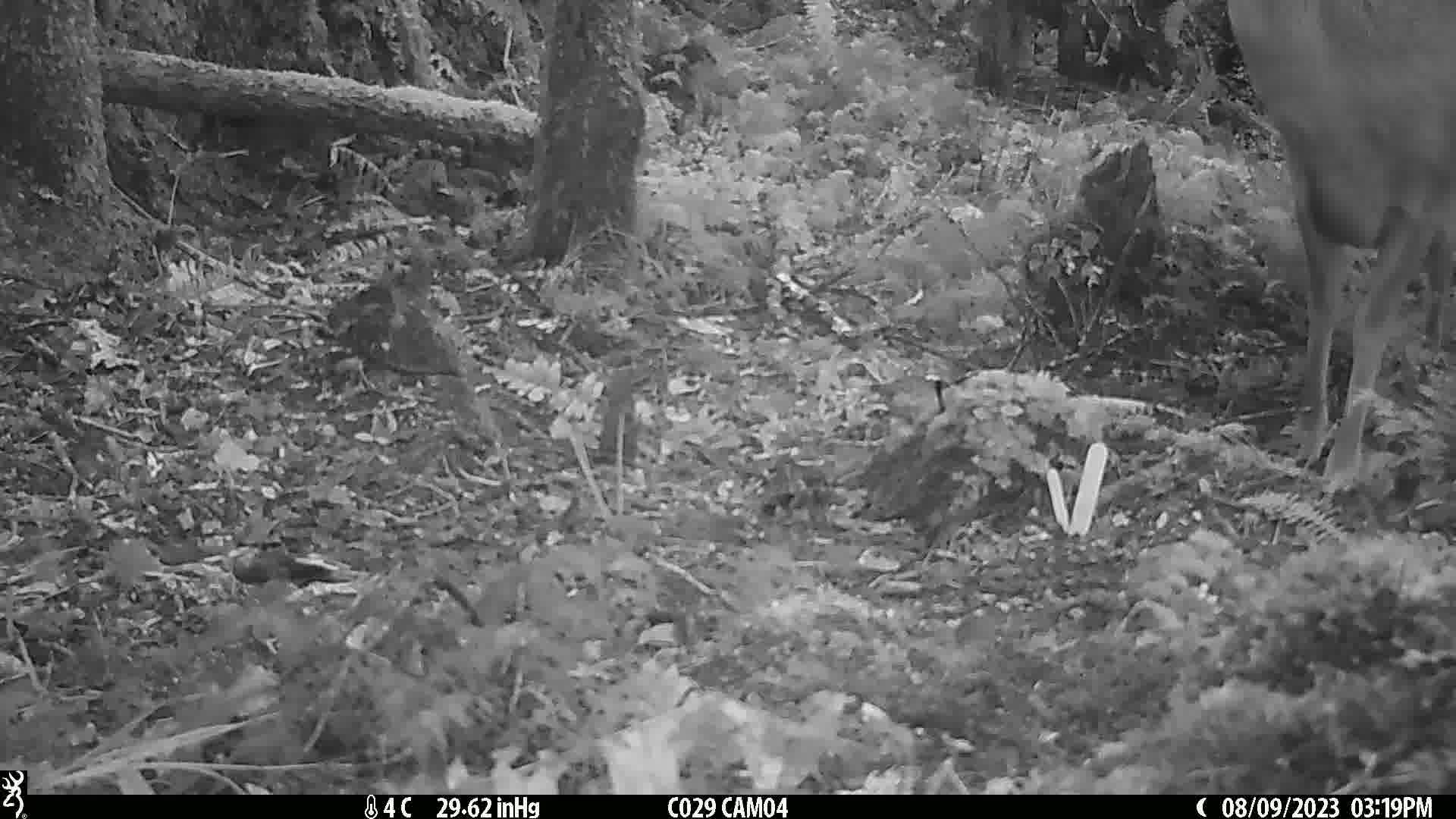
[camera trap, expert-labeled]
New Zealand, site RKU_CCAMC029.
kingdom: Animalia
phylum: Chordata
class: Mammalia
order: Artiodactyla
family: Cervidae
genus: Odocoileus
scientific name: Odocoileus virginianus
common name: white-tailed deer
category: white tailed deer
White tailed deer (white-tailed deer) (Odocoileus virginianus).